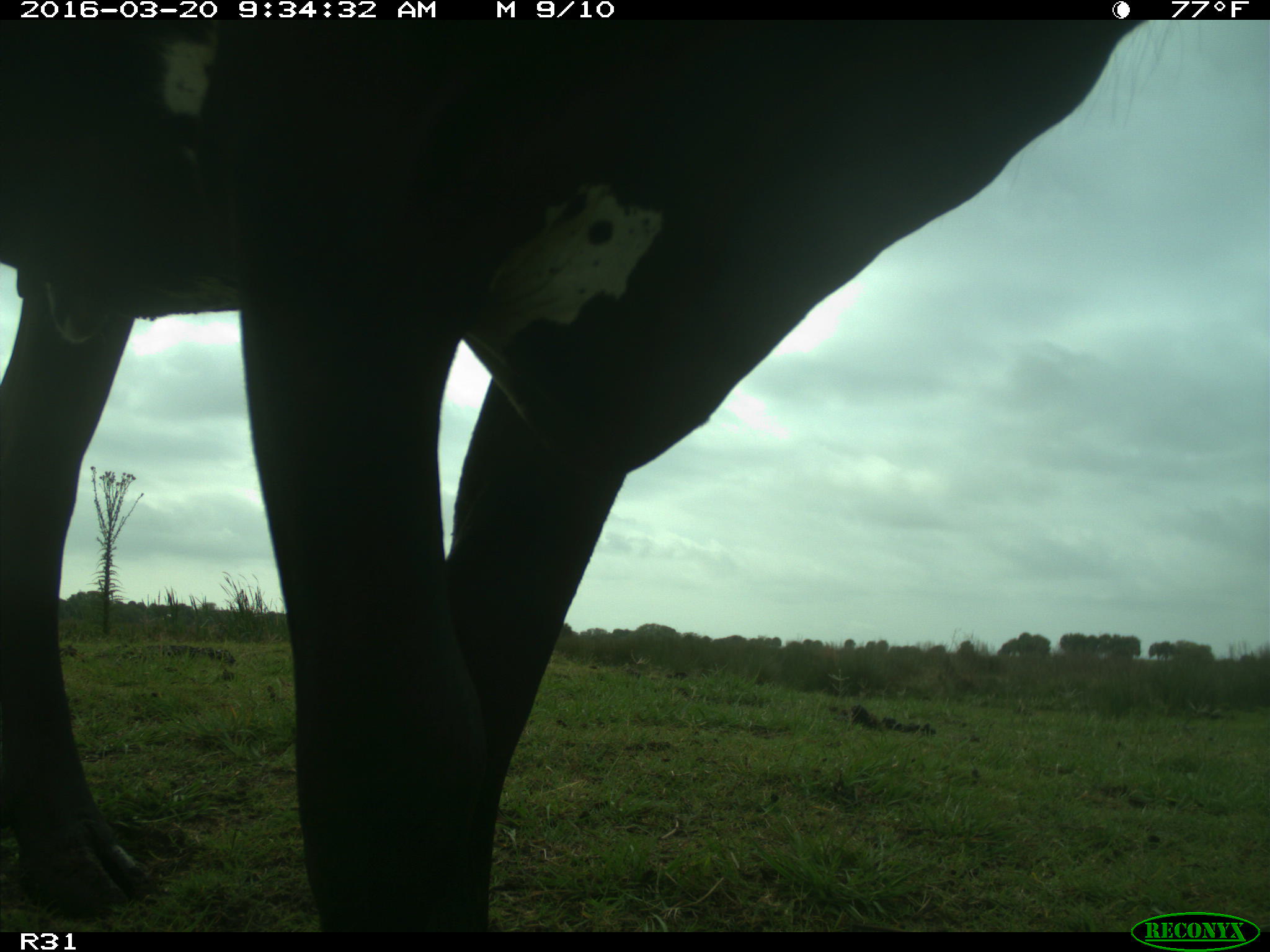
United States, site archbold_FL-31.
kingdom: Animalia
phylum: Chordata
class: Mammalia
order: Artiodactyla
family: Bovidae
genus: Bos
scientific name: Bos taurus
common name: domestic cow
Bos taurus (domestic cow).